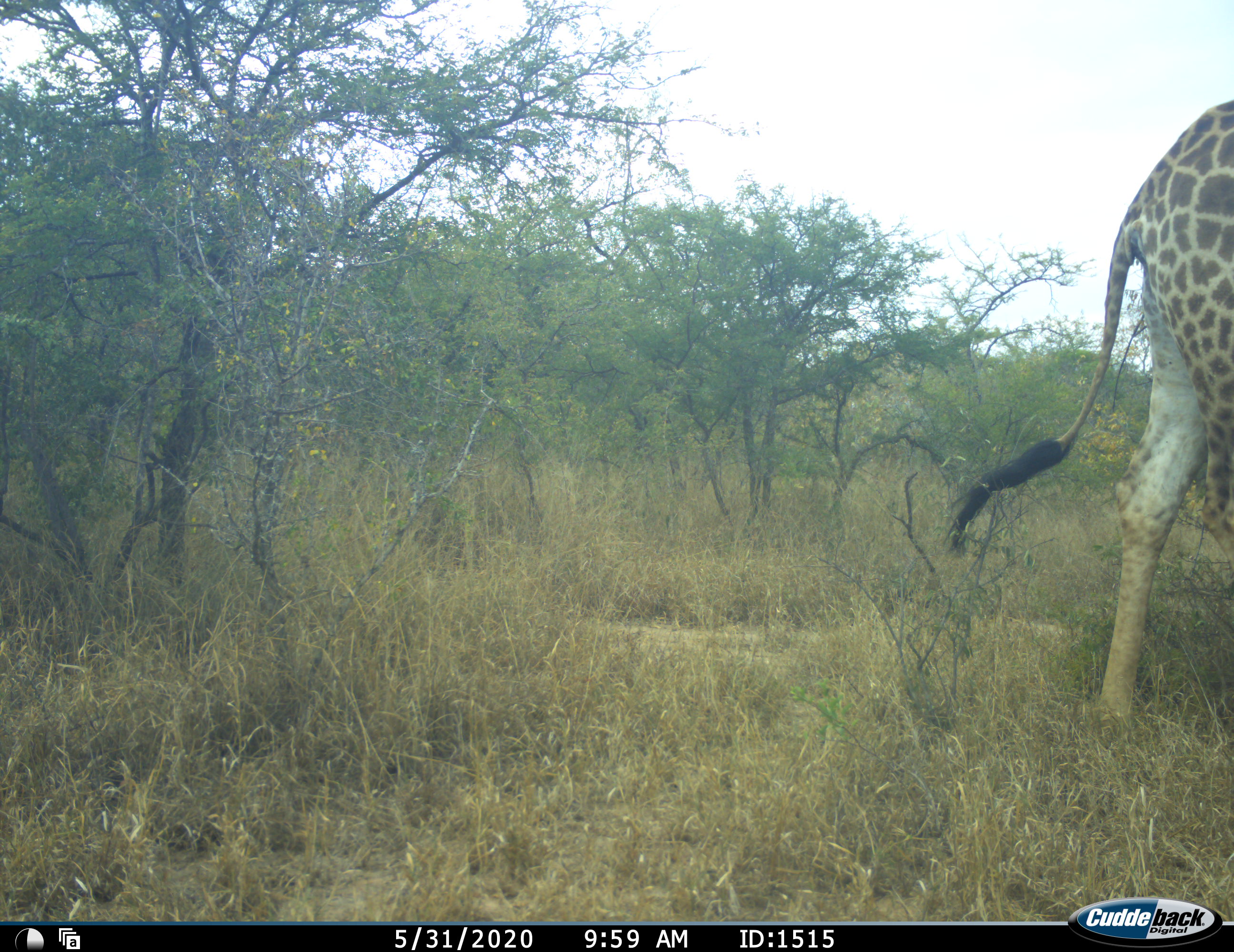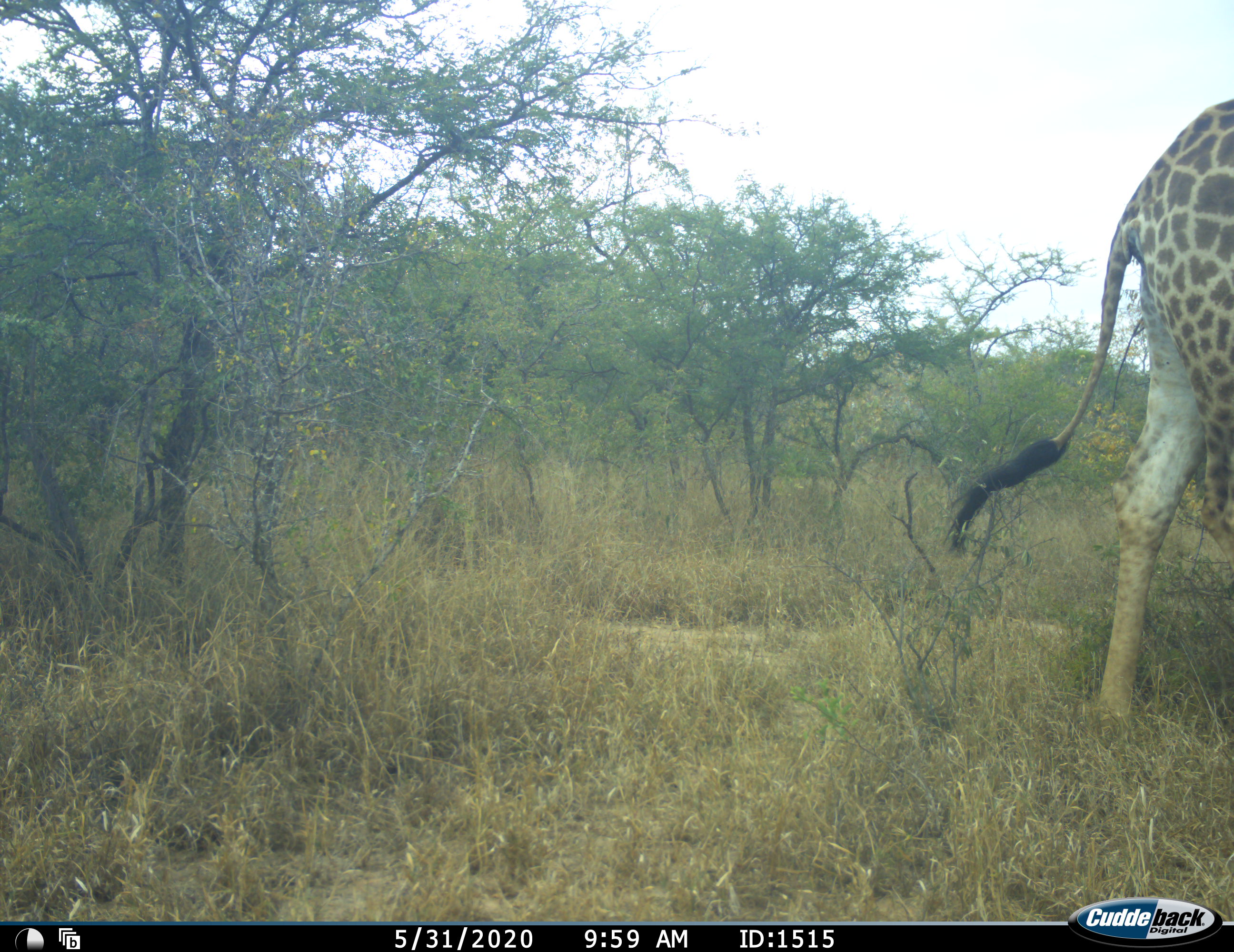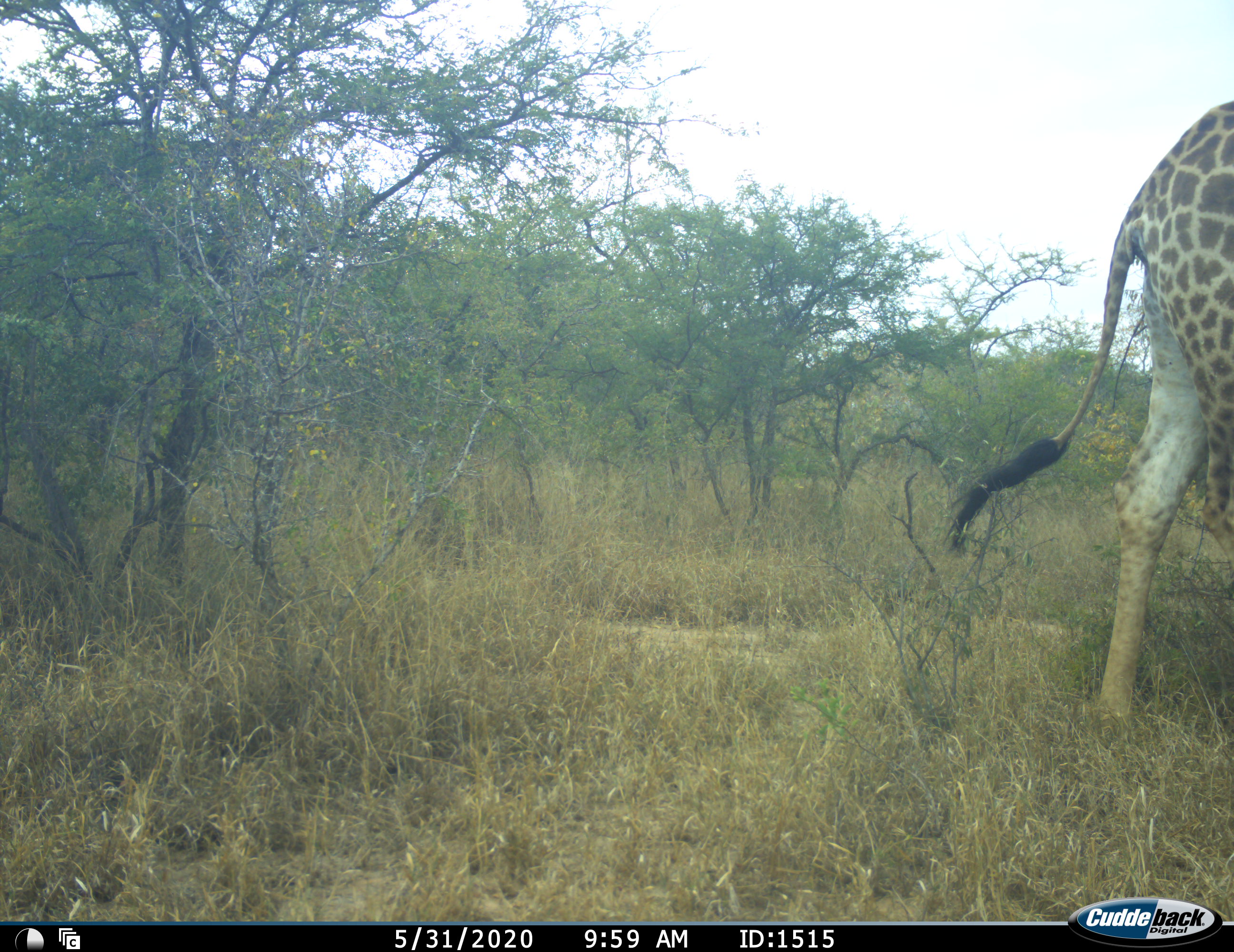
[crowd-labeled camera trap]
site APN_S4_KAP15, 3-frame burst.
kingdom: Animalia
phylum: Chordata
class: Mammalia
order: Artiodactyla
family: Giraffidae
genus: Giraffa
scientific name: Giraffa camelopardalis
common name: giraffe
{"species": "giraffe (Giraffa camelopardalis)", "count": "1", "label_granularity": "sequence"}